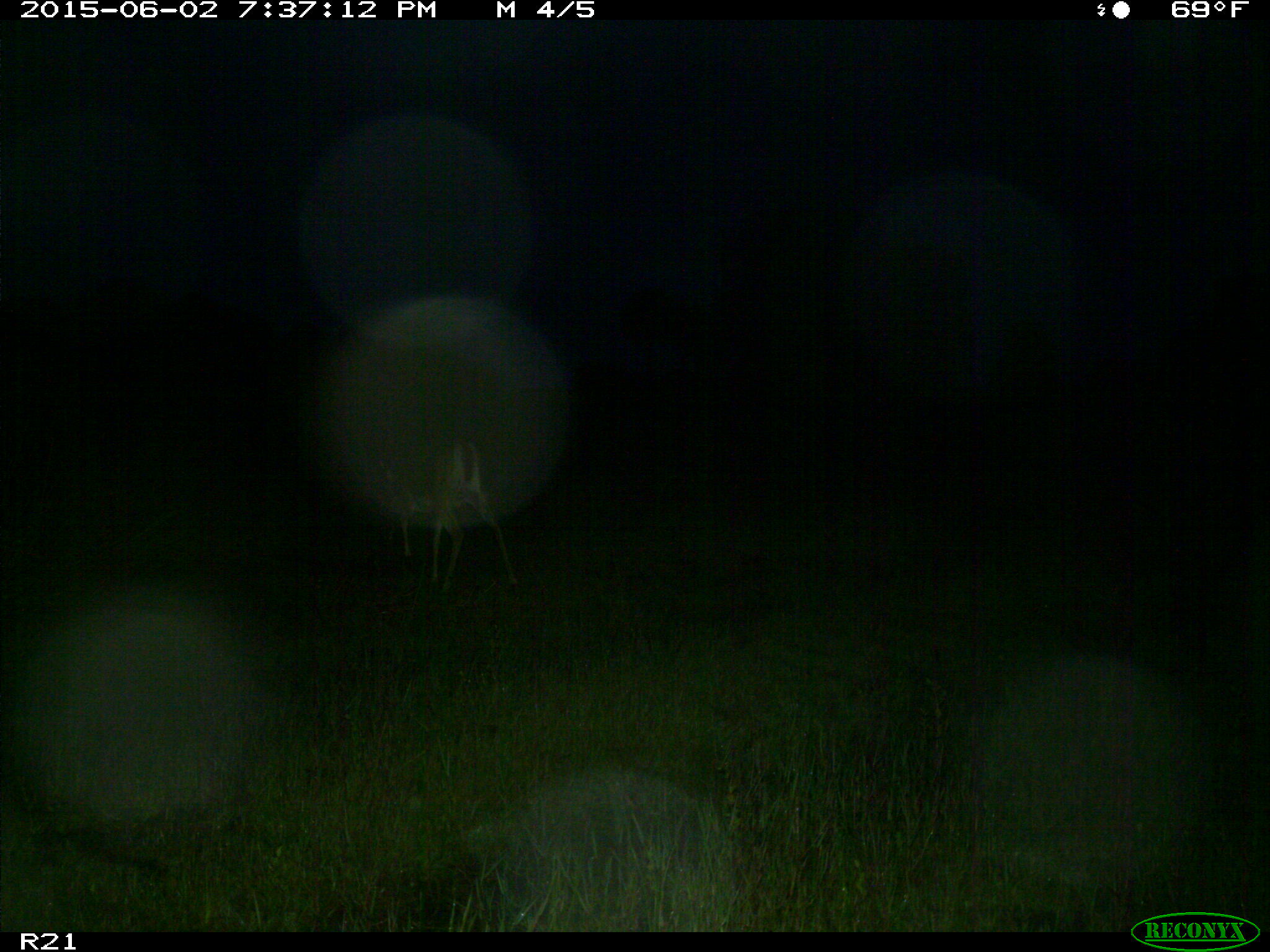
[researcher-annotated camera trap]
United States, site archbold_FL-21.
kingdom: Animalia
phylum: Chordata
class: Mammalia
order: Artiodactyla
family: Cervidae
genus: Odocoileus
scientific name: Odocoileus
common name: deer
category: unidentified deer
Unidentified deer (deer) (Odocoileus).